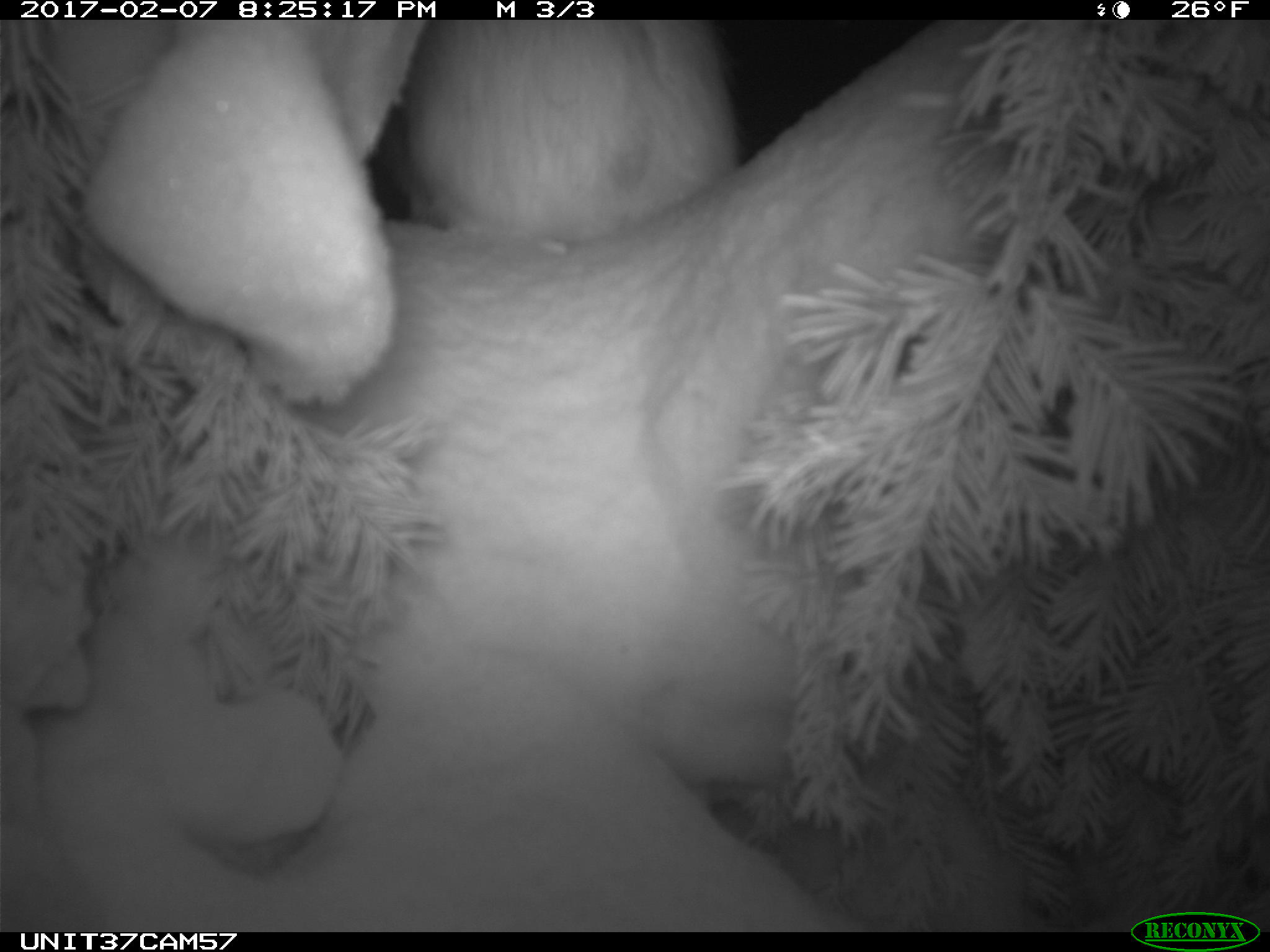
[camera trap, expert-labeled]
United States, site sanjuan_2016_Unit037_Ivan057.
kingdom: Animalia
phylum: Chordata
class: Mammalia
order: Lagomorpha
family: Leporidae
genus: Lepus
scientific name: Lepus americanus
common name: snowshoe hare